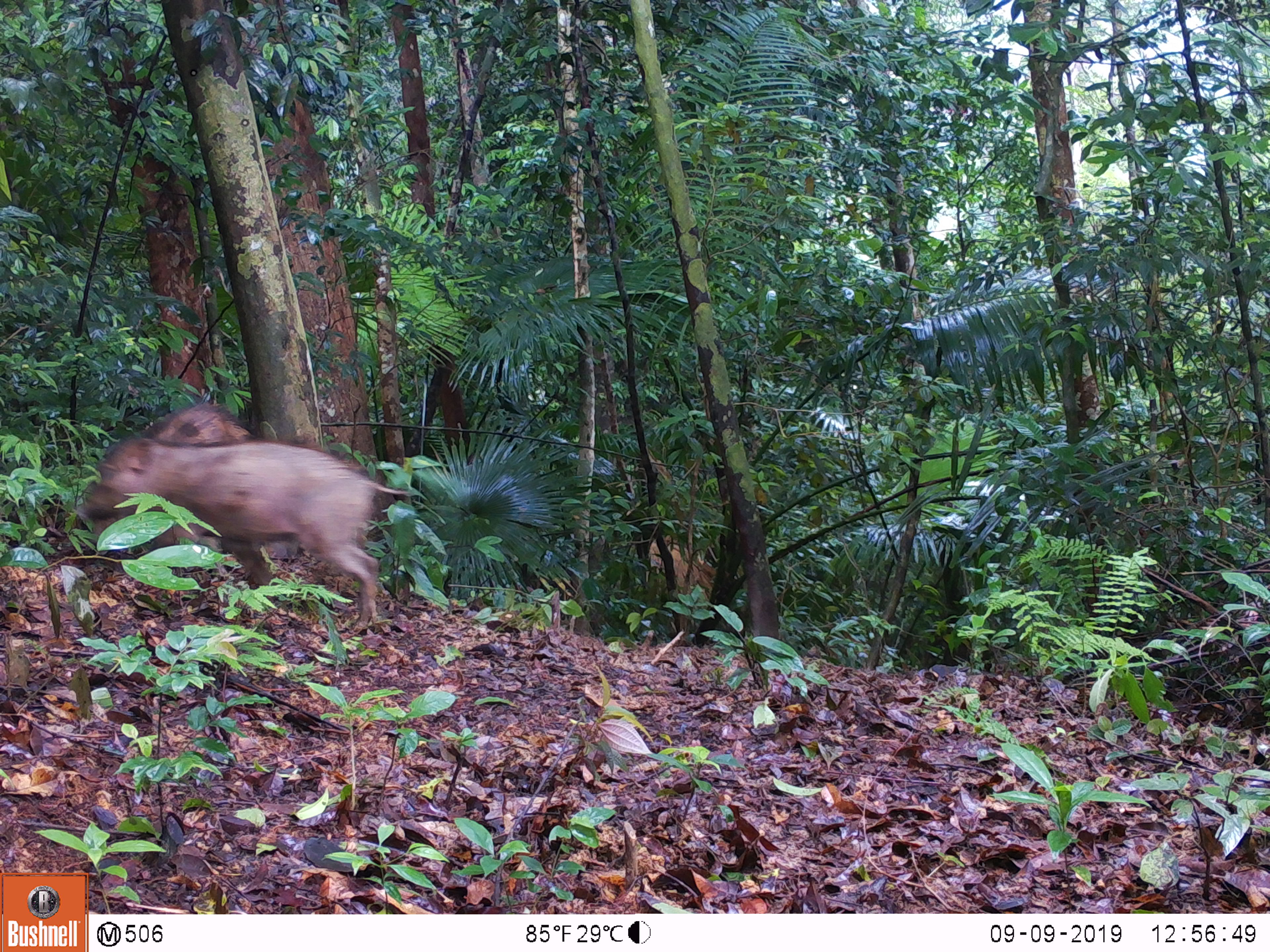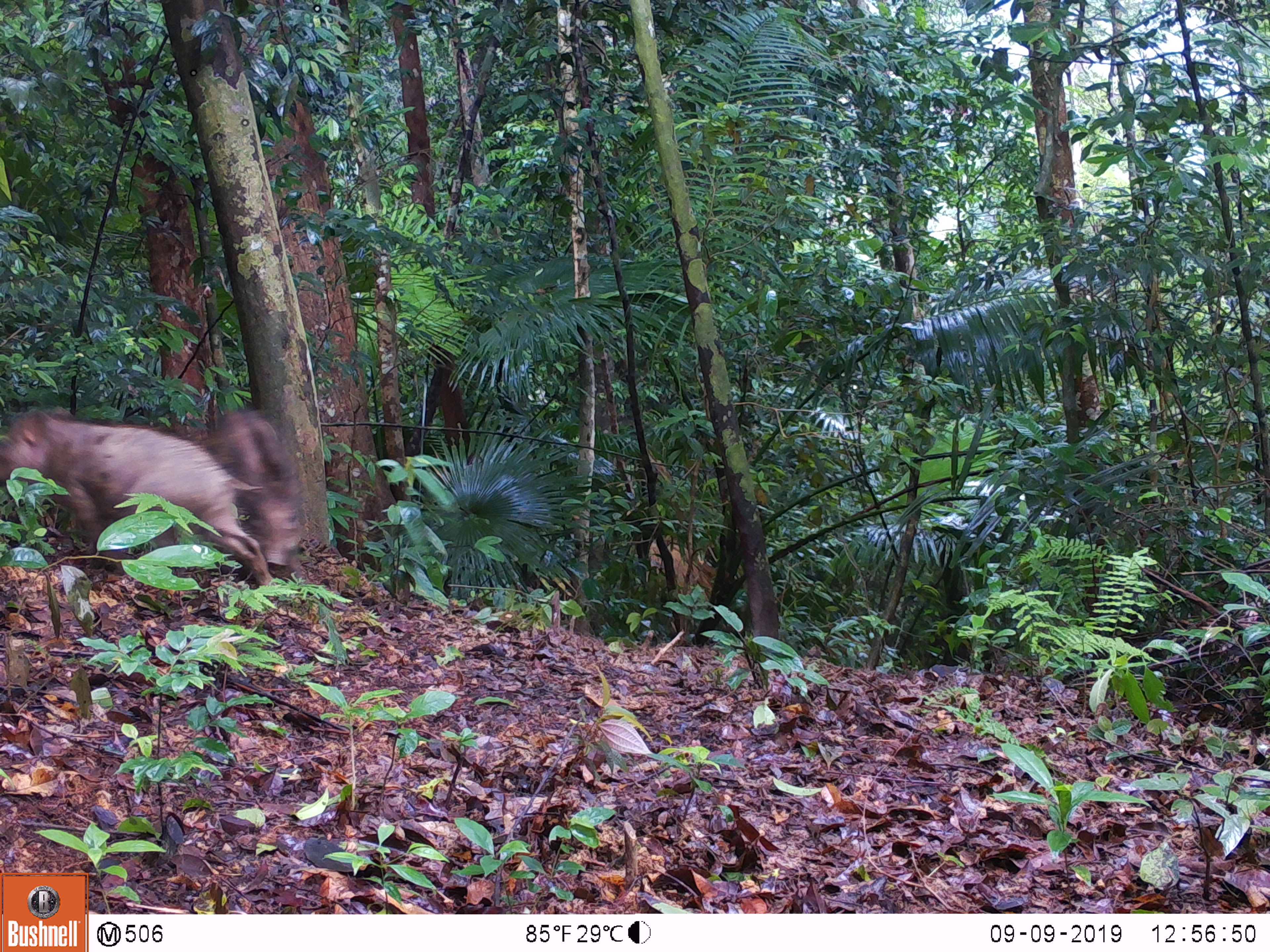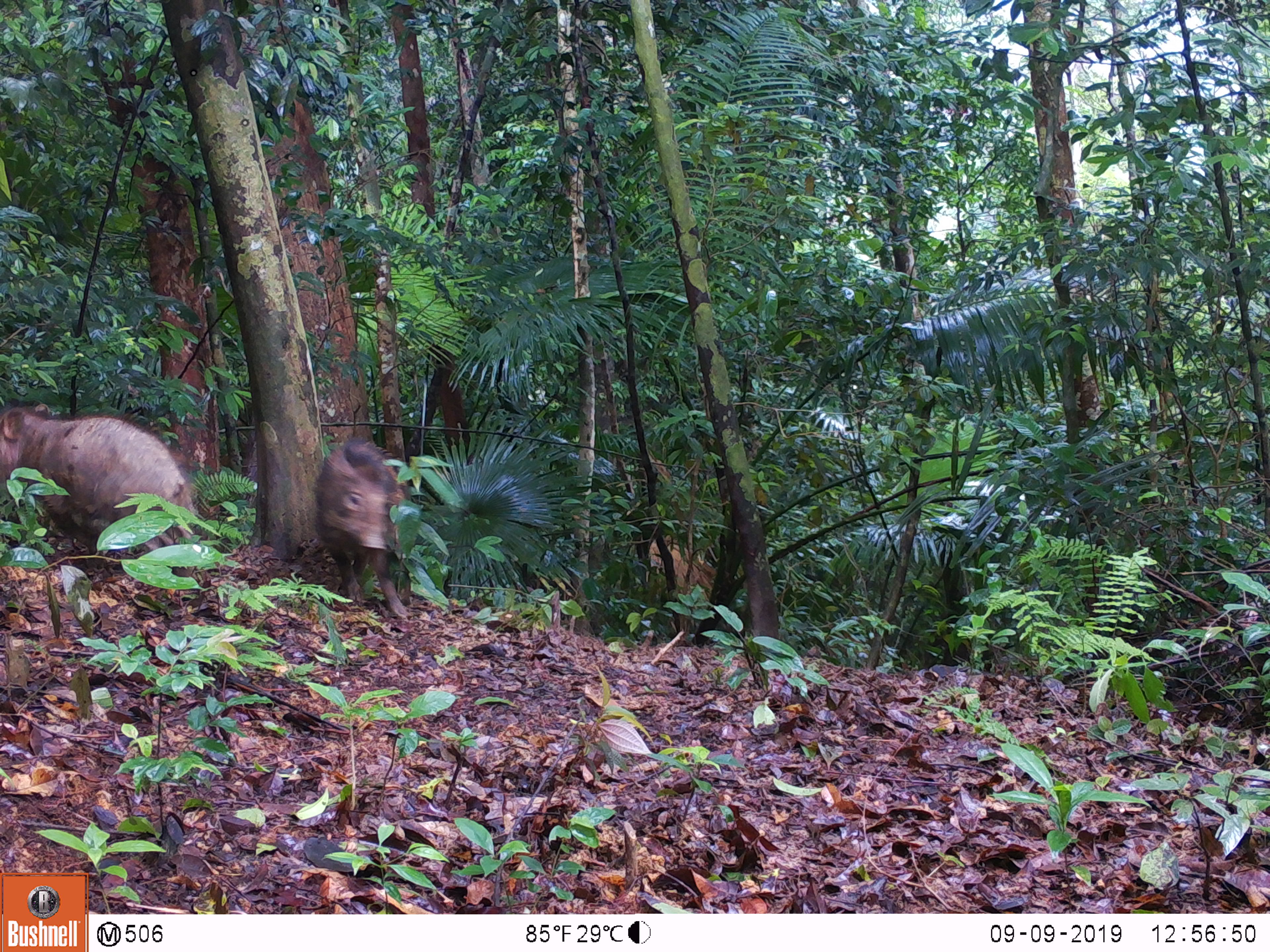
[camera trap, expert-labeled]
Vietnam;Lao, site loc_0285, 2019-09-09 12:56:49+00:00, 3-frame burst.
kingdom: Animalia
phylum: Chordata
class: Mammalia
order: Artiodactyla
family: Suidae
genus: Sus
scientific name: Sus scrofa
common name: eurasian wild pig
Eurasian wild pig (Sus scrofa). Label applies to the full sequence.